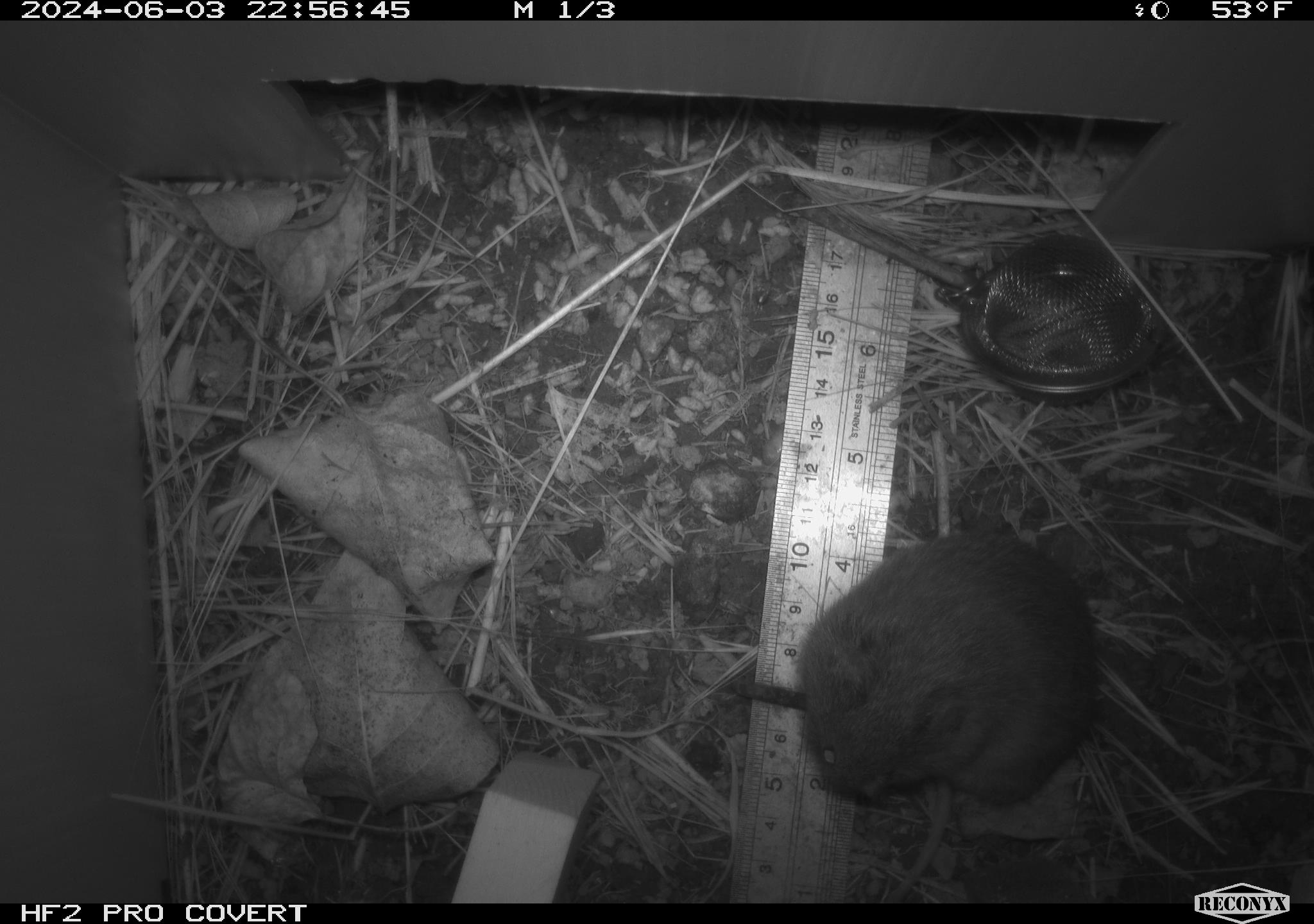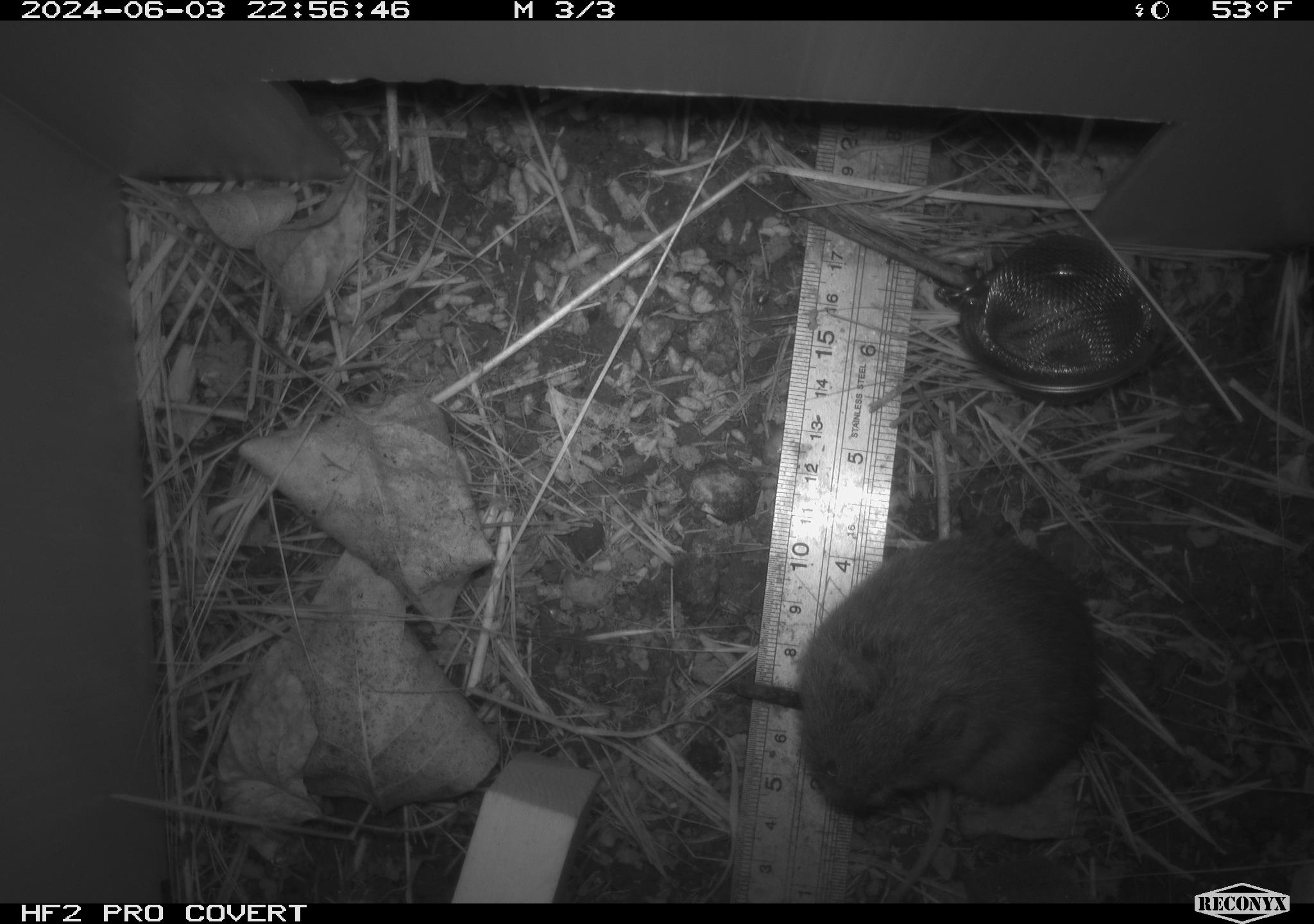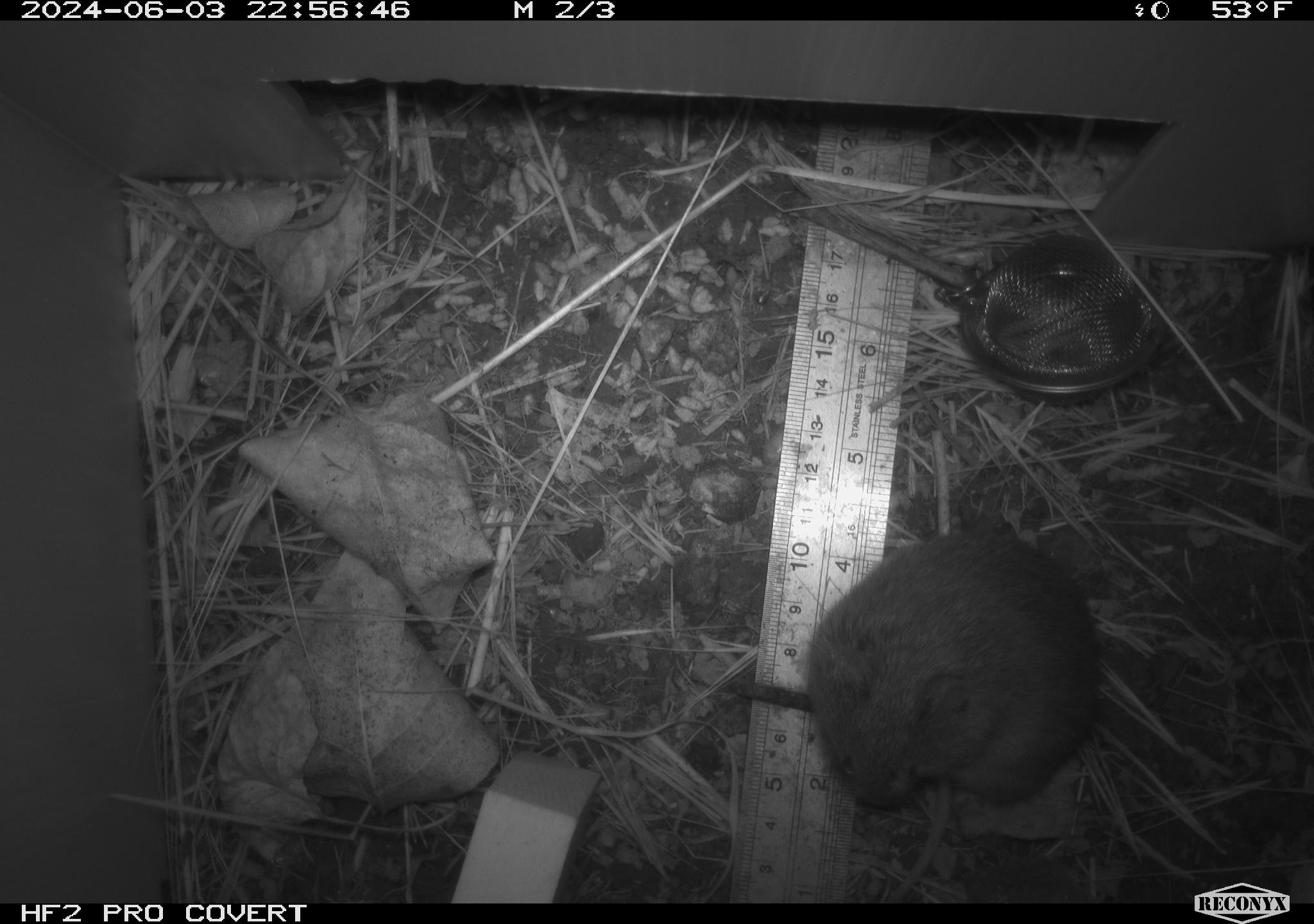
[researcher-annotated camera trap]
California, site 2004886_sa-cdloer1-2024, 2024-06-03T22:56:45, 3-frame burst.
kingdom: Animalia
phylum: Chordata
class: Mammalia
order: Rodentia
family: Cricetidae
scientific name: Arvicolinae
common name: voles, lemmings, and muskrats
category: arvicolinae subfamily